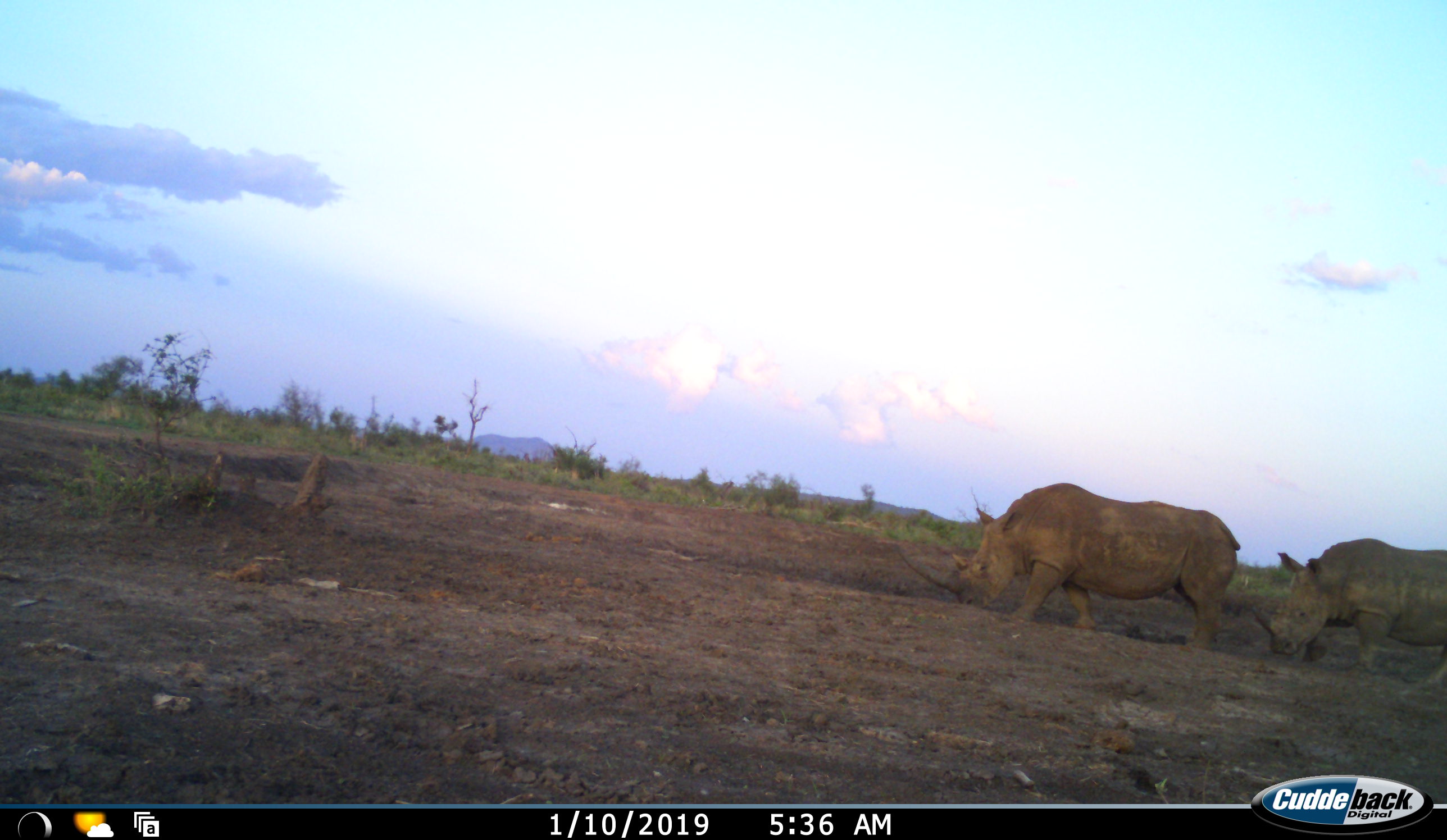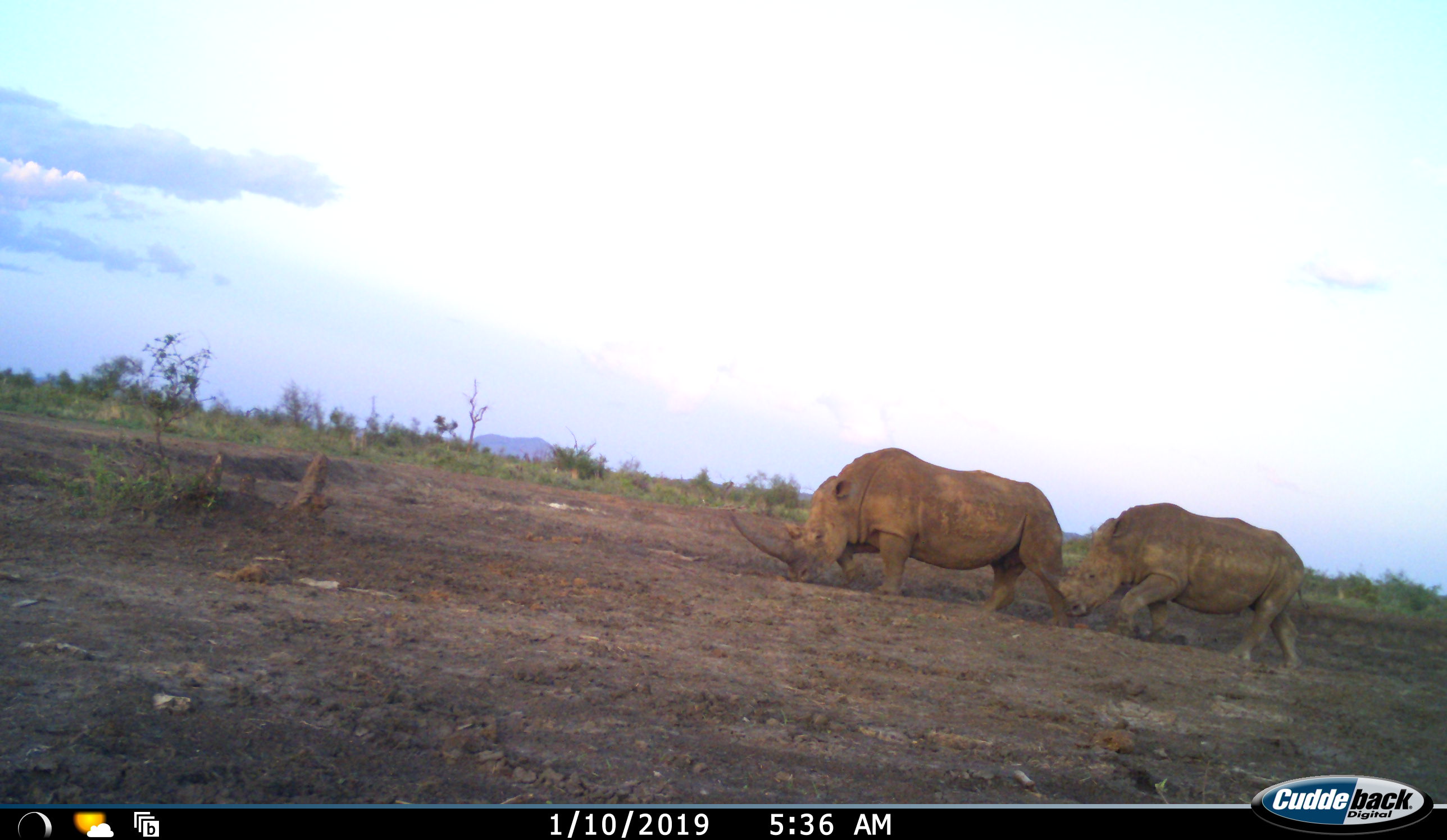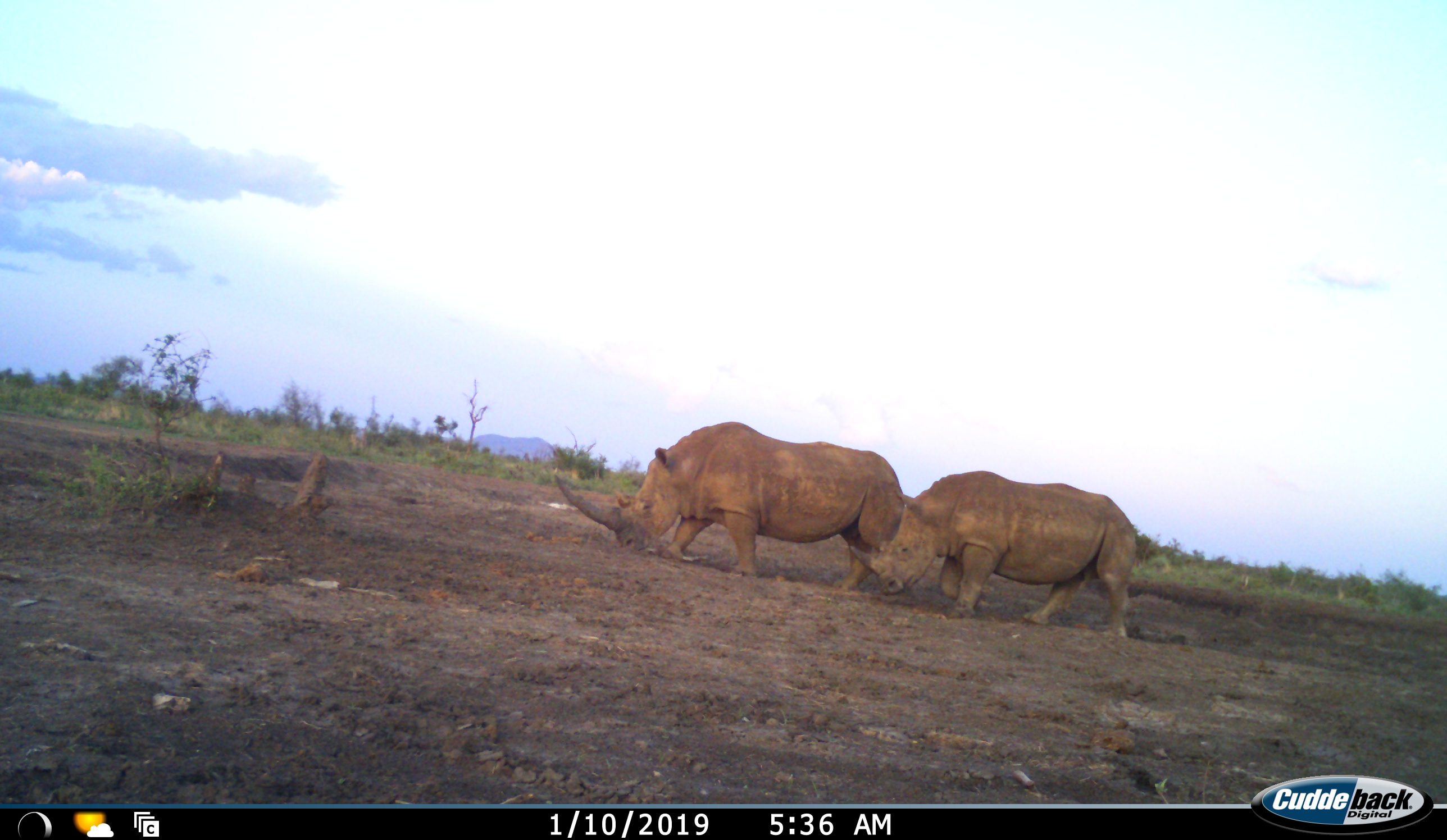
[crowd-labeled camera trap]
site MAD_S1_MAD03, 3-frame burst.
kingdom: Animalia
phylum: Chordata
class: Mammalia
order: Perissodactyla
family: Rhinocerotidae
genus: Ceratotherium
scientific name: Ceratotherium simum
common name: white rhinoceros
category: rhinoceroswhite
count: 2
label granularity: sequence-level